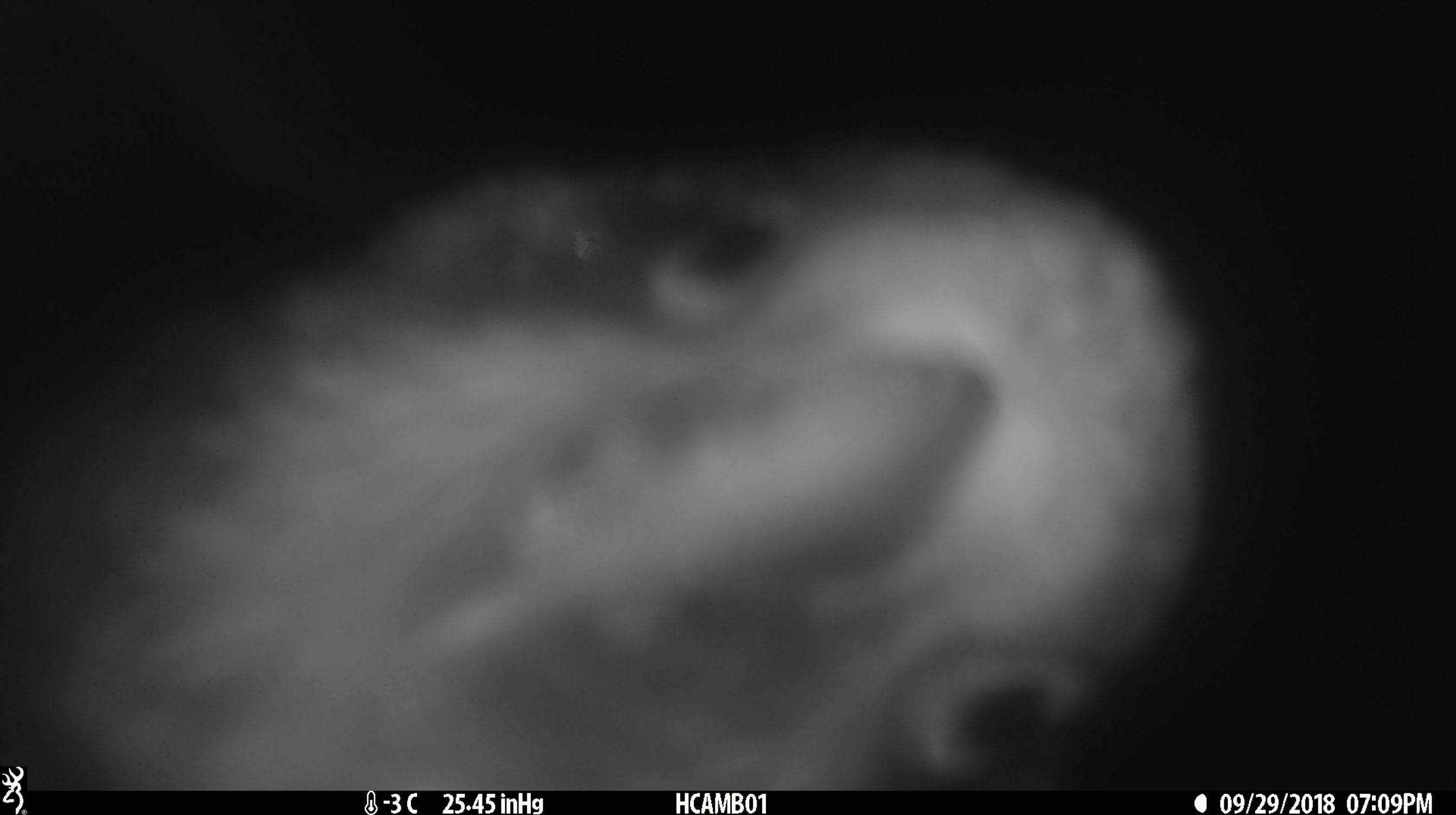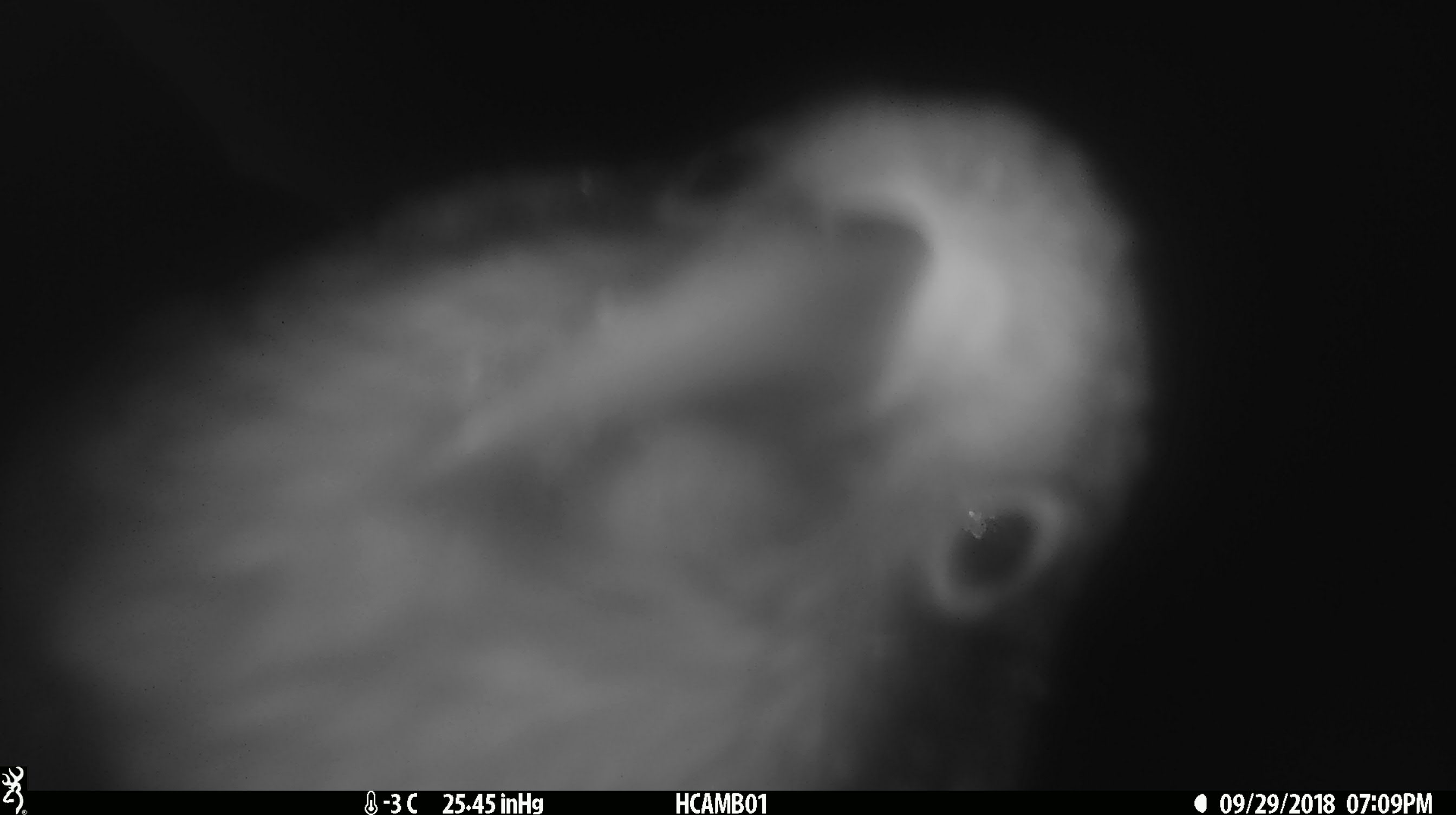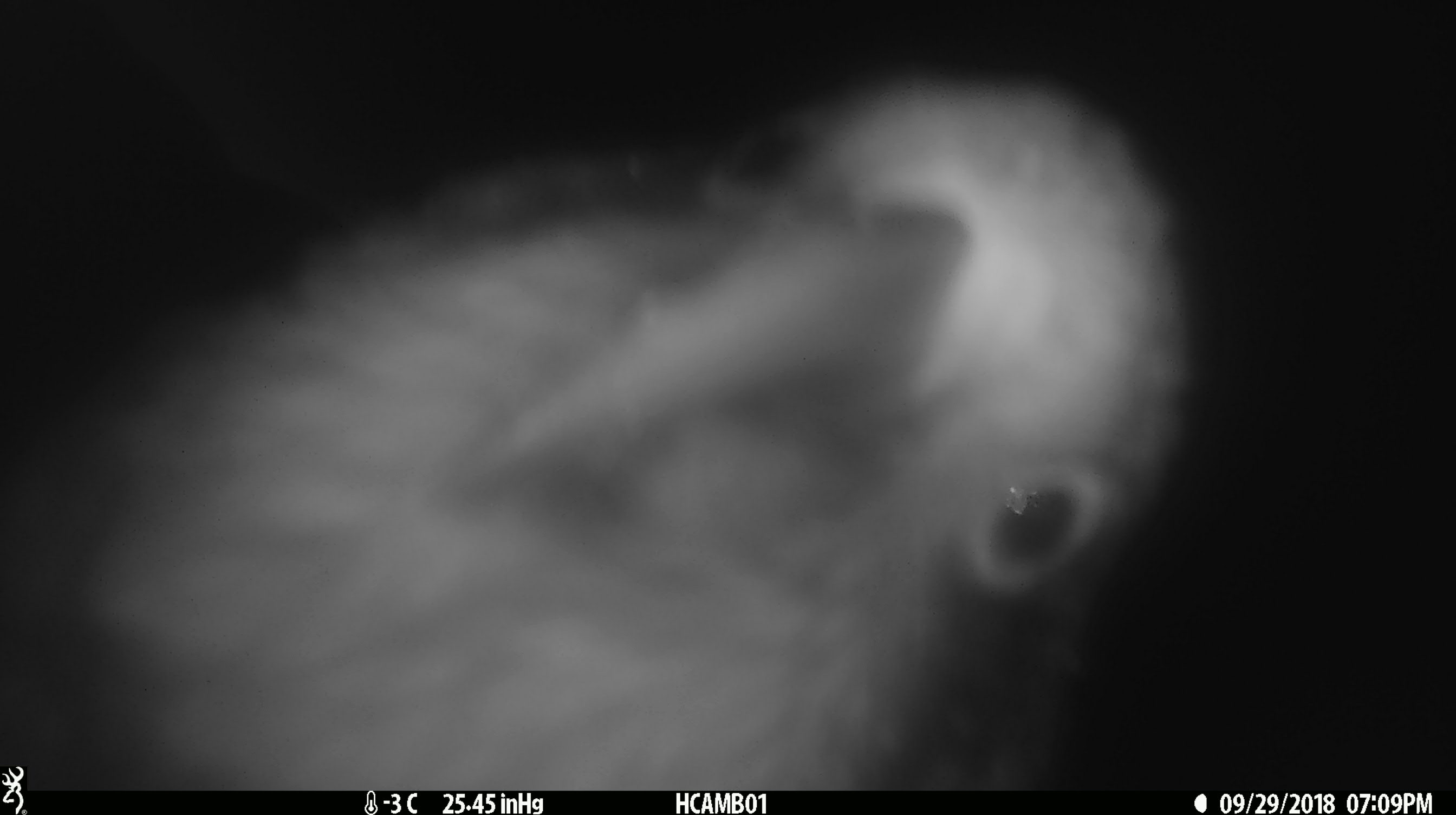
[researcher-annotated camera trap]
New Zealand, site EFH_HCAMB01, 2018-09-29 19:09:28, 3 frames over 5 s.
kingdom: Animalia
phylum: Chordata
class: Aves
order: Psittaciformes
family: Strigopidae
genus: Nestor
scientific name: Nestor notabilis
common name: kea